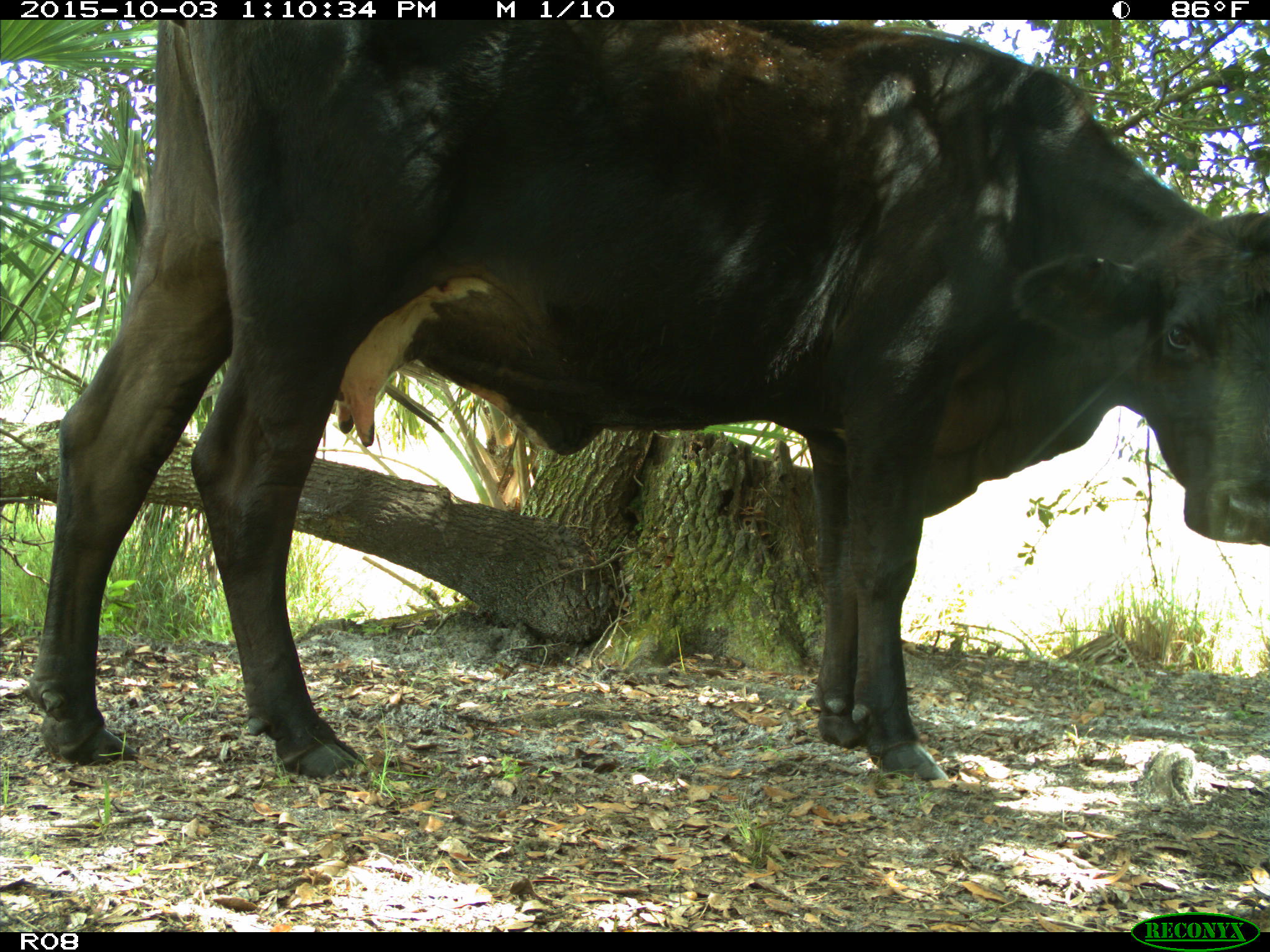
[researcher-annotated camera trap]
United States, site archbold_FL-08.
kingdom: Animalia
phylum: Chordata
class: Mammalia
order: Artiodactyla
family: Bovidae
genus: Bos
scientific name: Bos taurus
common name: domestic cow